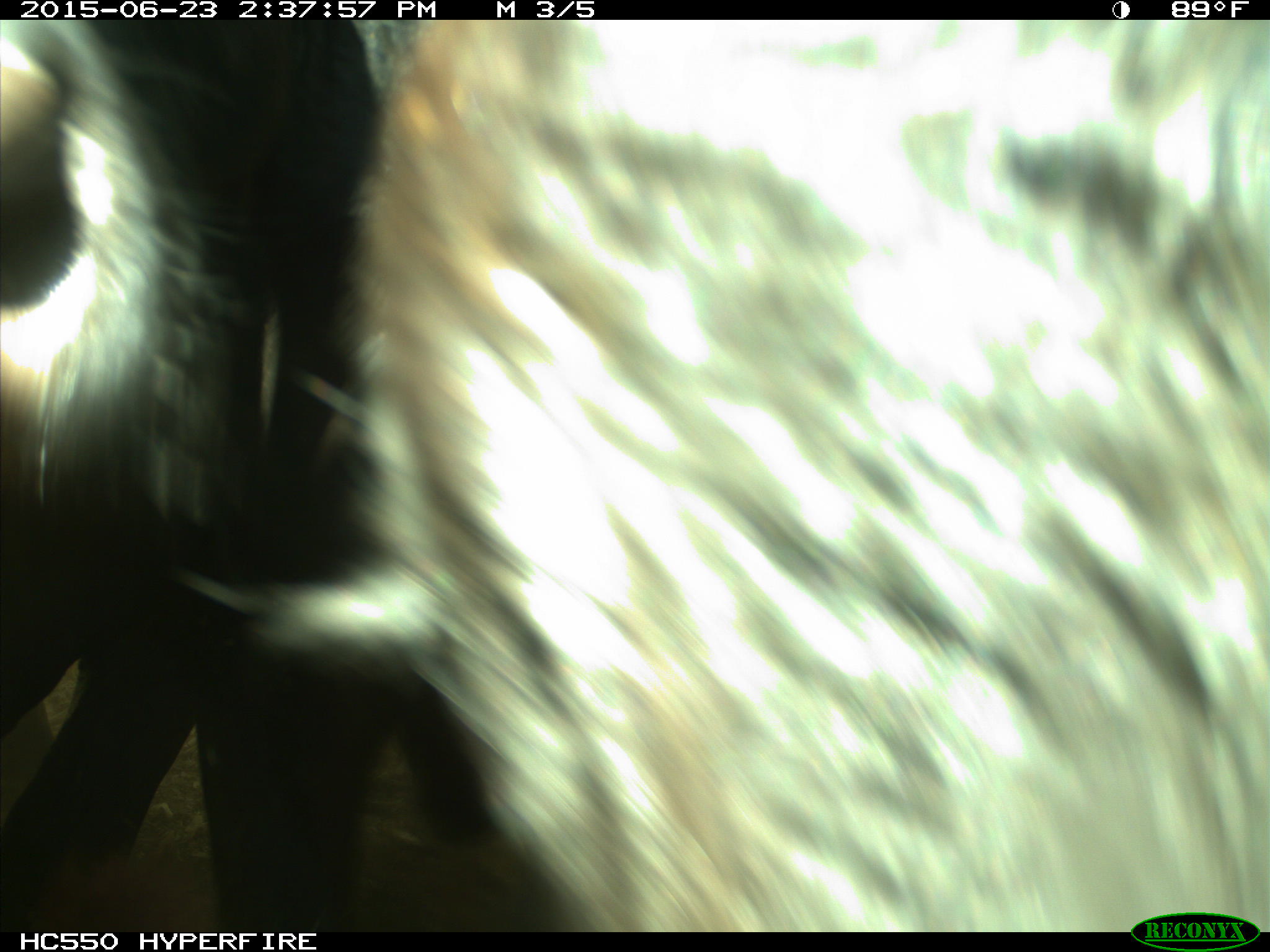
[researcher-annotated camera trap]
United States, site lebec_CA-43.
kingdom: Animalia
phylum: Chordata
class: Mammalia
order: Artiodactyla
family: Bovidae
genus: Bos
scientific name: Bos taurus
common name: domestic cow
Bos taurus (domestic cow).